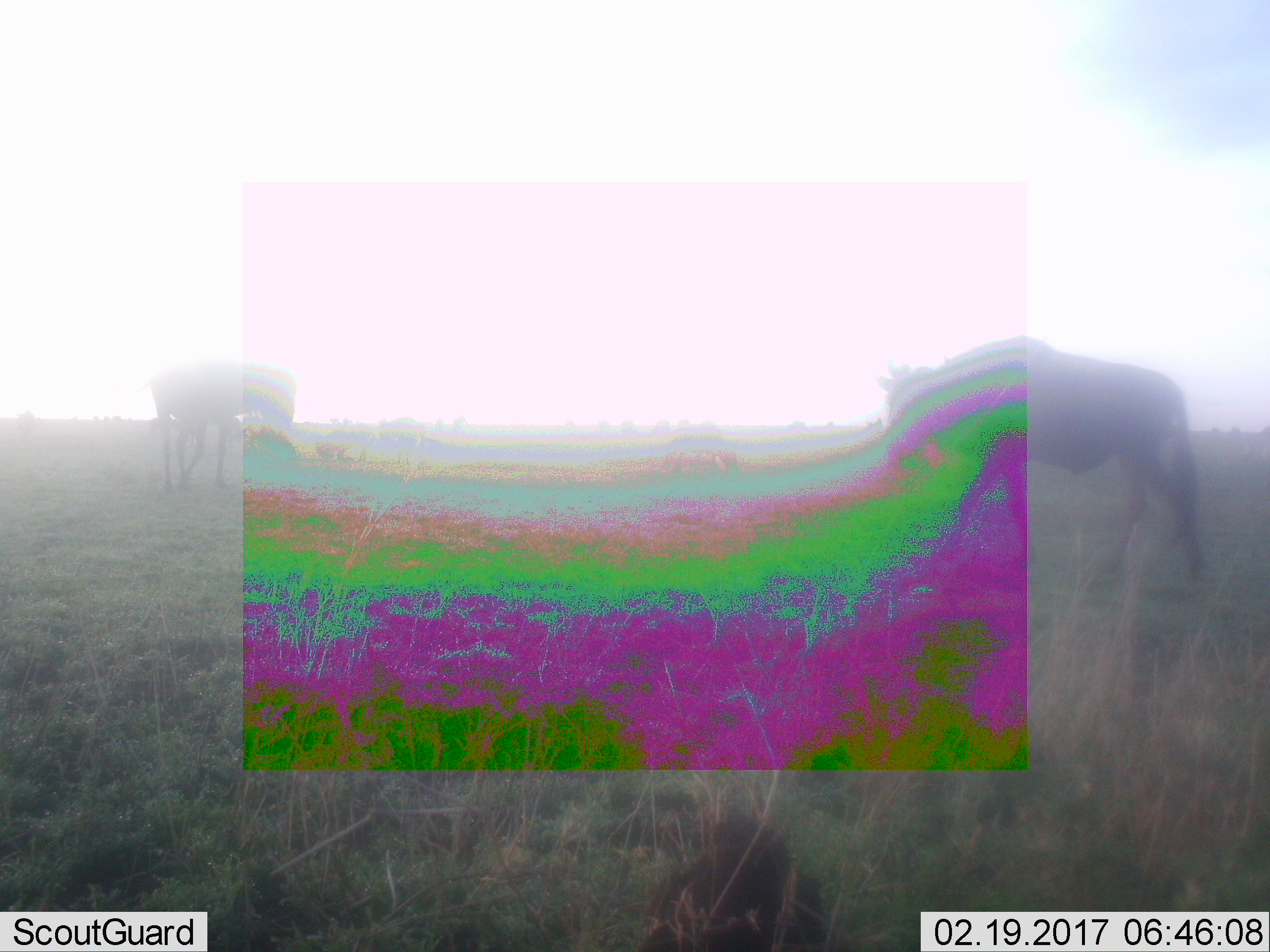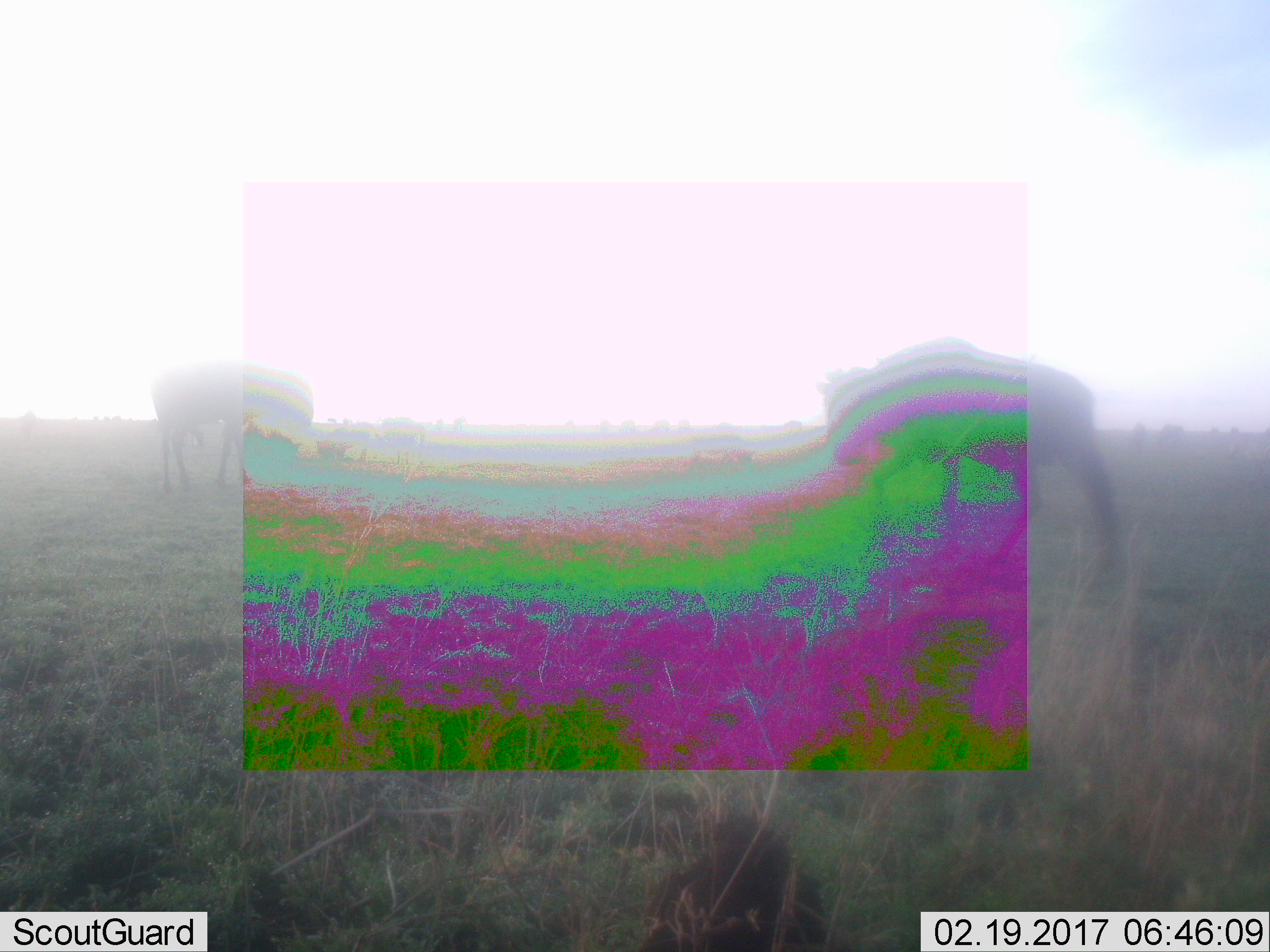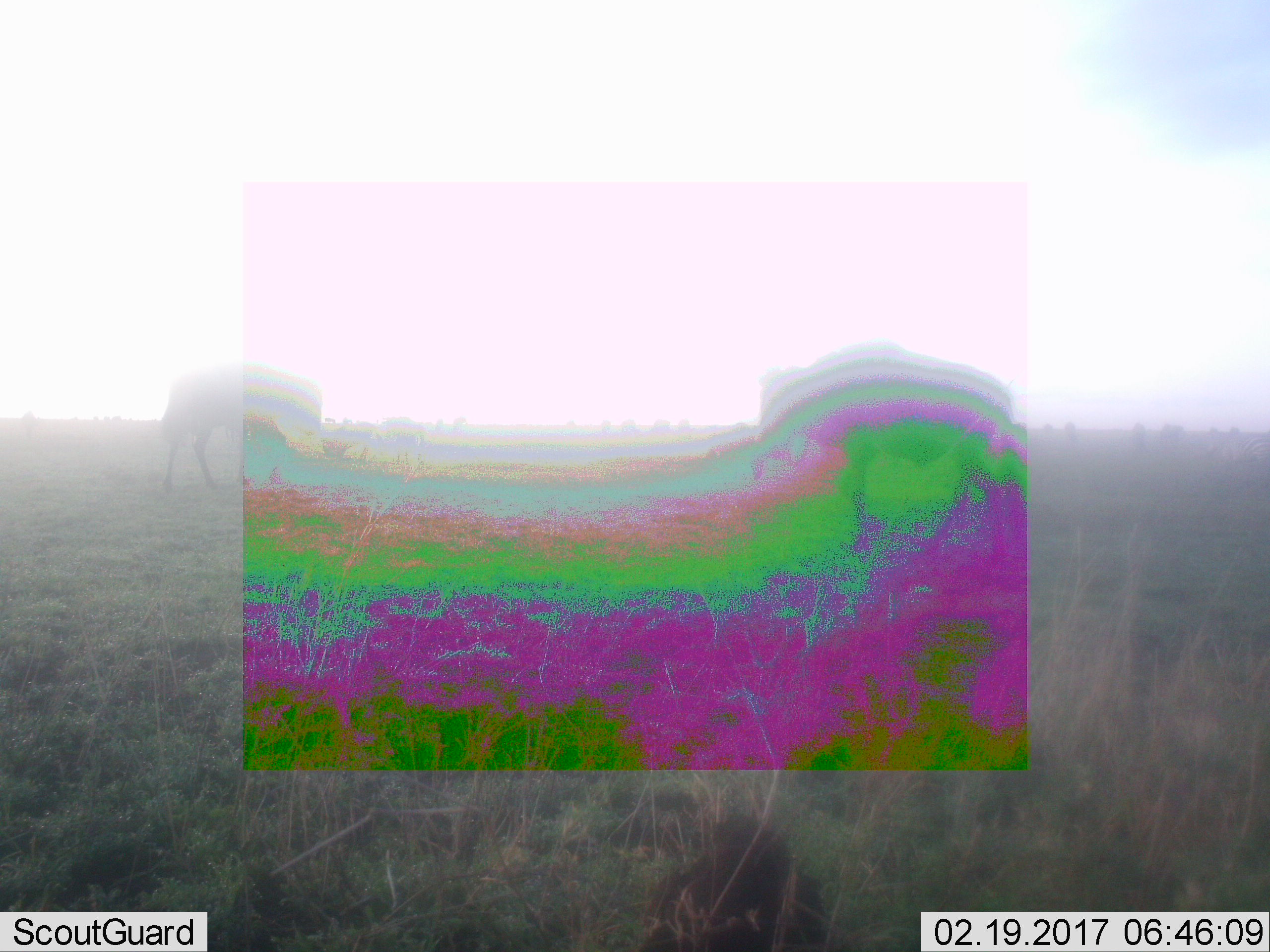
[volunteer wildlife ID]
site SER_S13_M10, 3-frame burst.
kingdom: Animalia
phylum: Chordata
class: Mammalia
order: Artiodactyla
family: Bovidae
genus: Connochaetes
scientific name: Connochaetes taurinus taurinus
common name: blue wildebeest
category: wildebeestblue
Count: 2.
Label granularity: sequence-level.